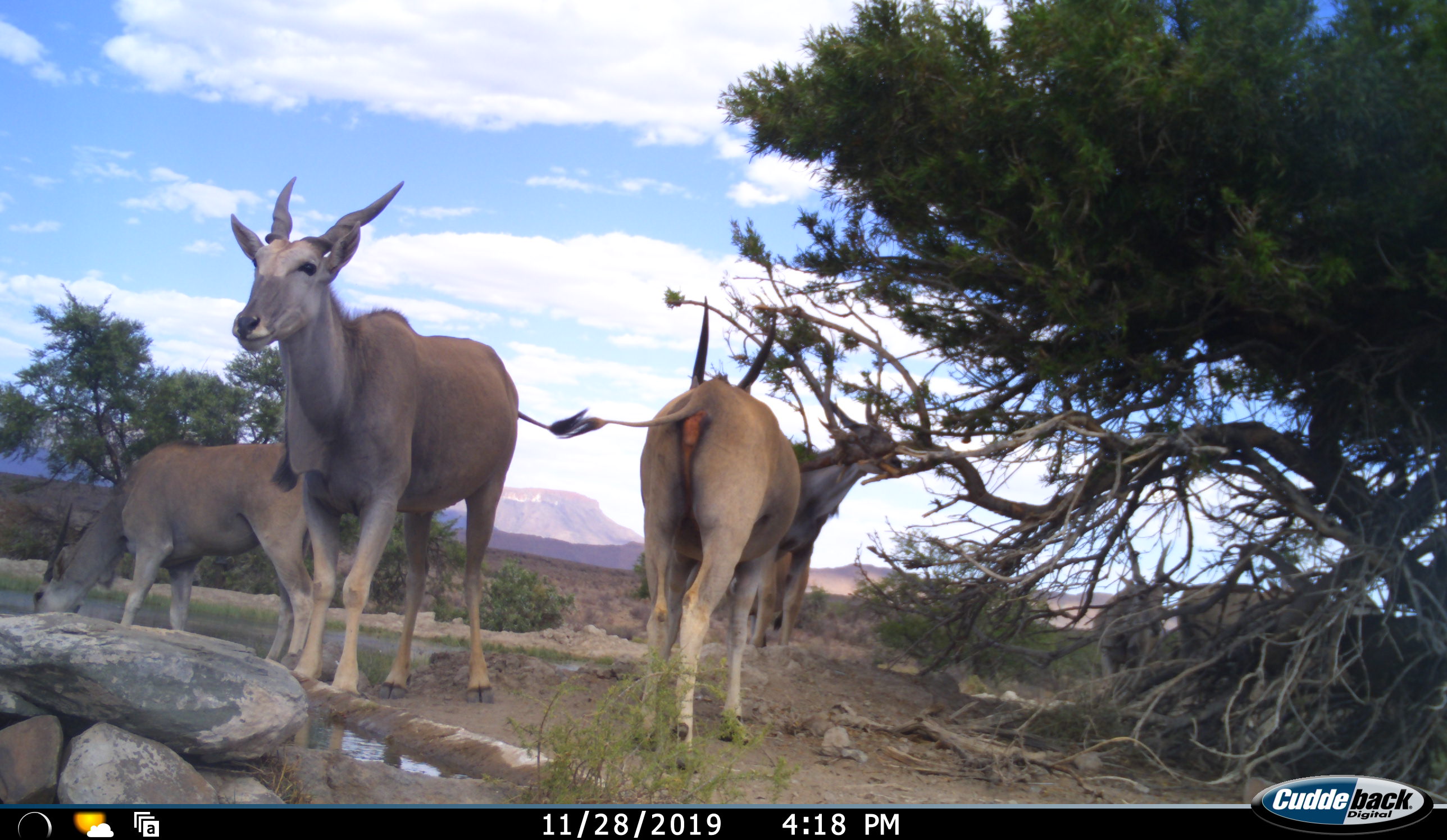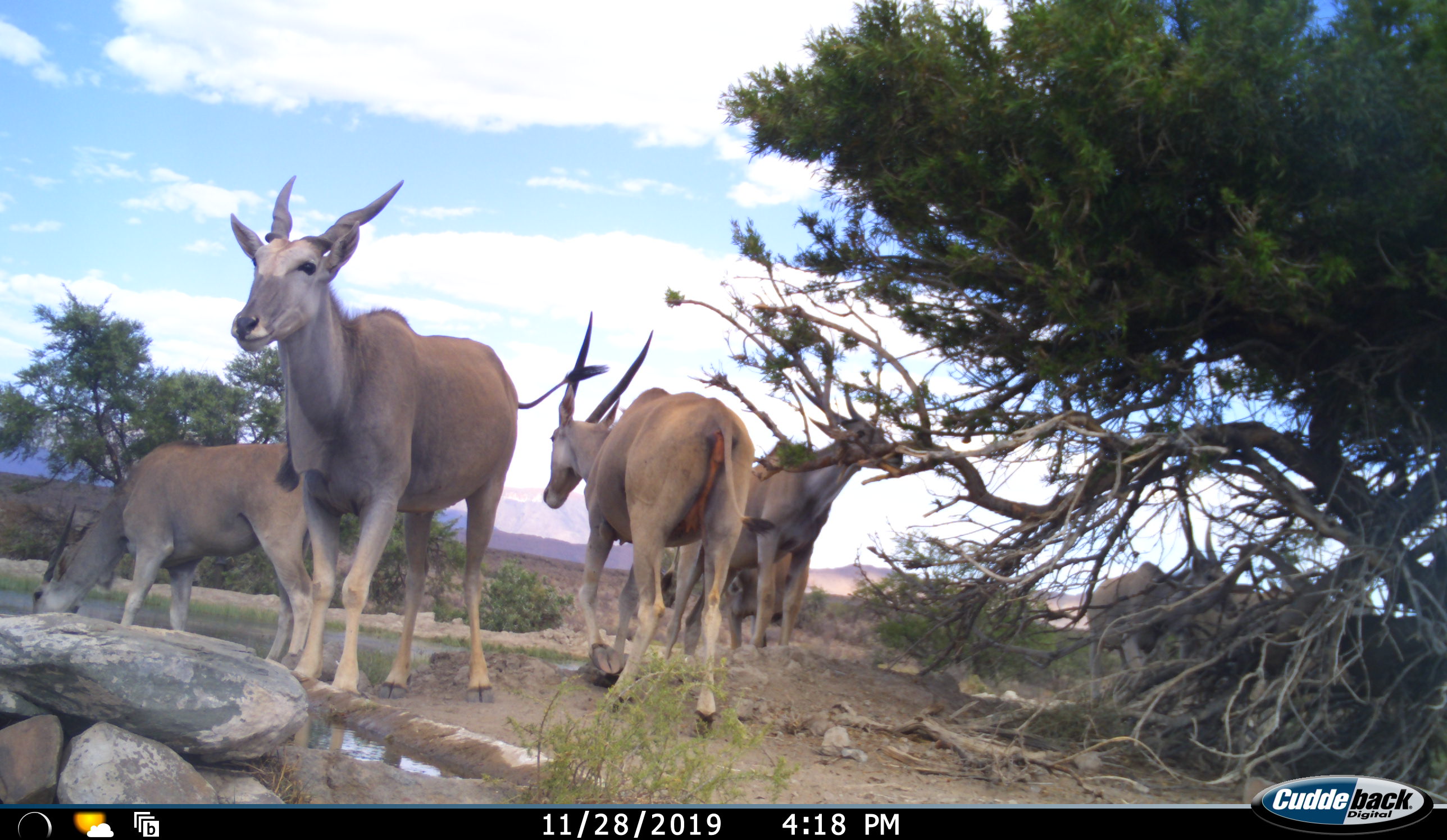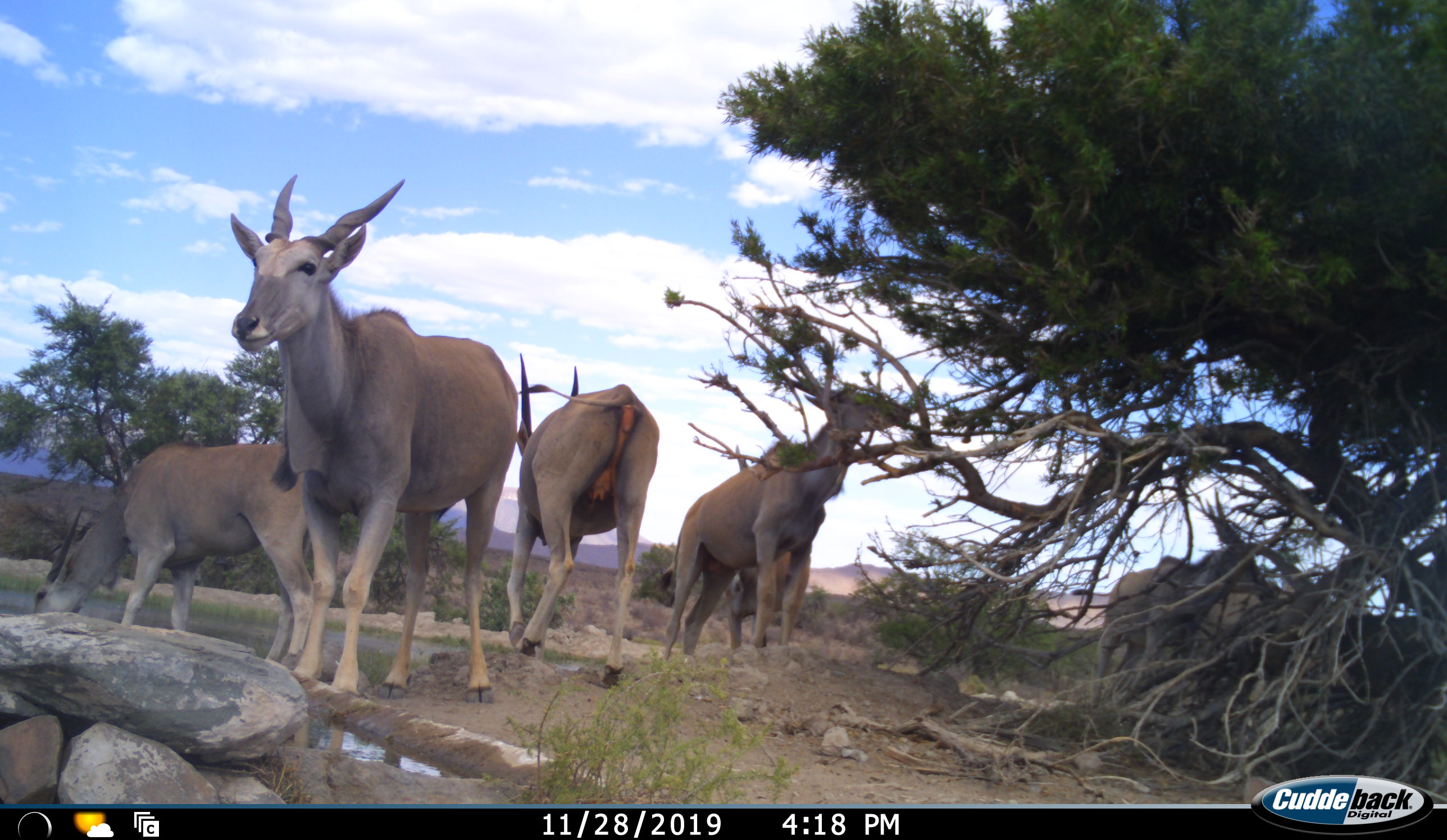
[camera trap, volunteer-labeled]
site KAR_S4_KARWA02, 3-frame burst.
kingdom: Animalia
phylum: Chordata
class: Mammalia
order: Artiodactyla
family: Bovidae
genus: Tragelaphus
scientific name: Tragelaphus oryx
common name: eland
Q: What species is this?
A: Eland (Tragelaphus oryx).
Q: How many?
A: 6.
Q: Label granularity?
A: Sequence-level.